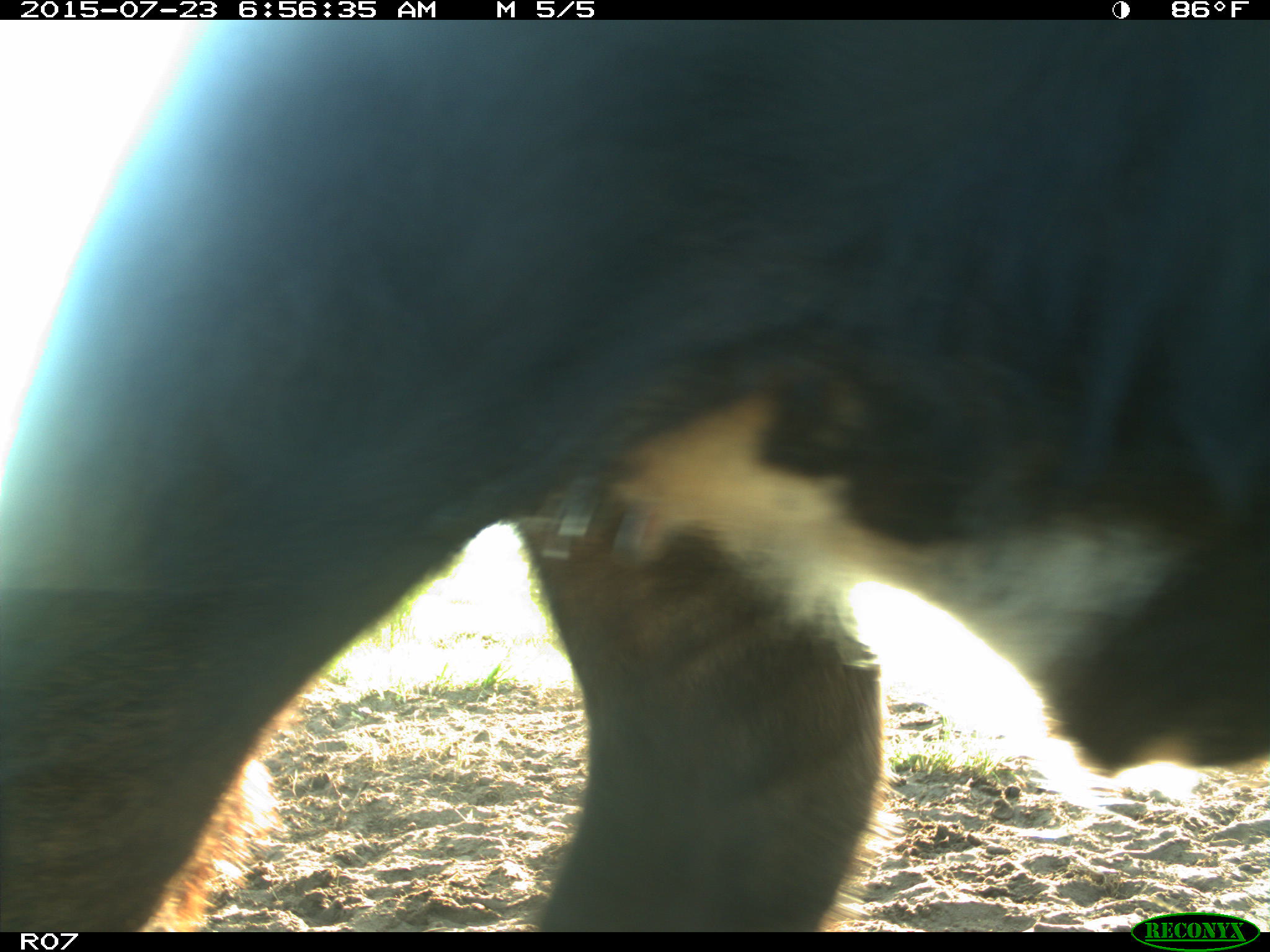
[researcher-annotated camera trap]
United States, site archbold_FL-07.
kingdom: Animalia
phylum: Chordata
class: Mammalia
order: Artiodactyla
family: Bovidae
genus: Bos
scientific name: Bos taurus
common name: domestic cow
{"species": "Bos taurus (domestic cow)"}